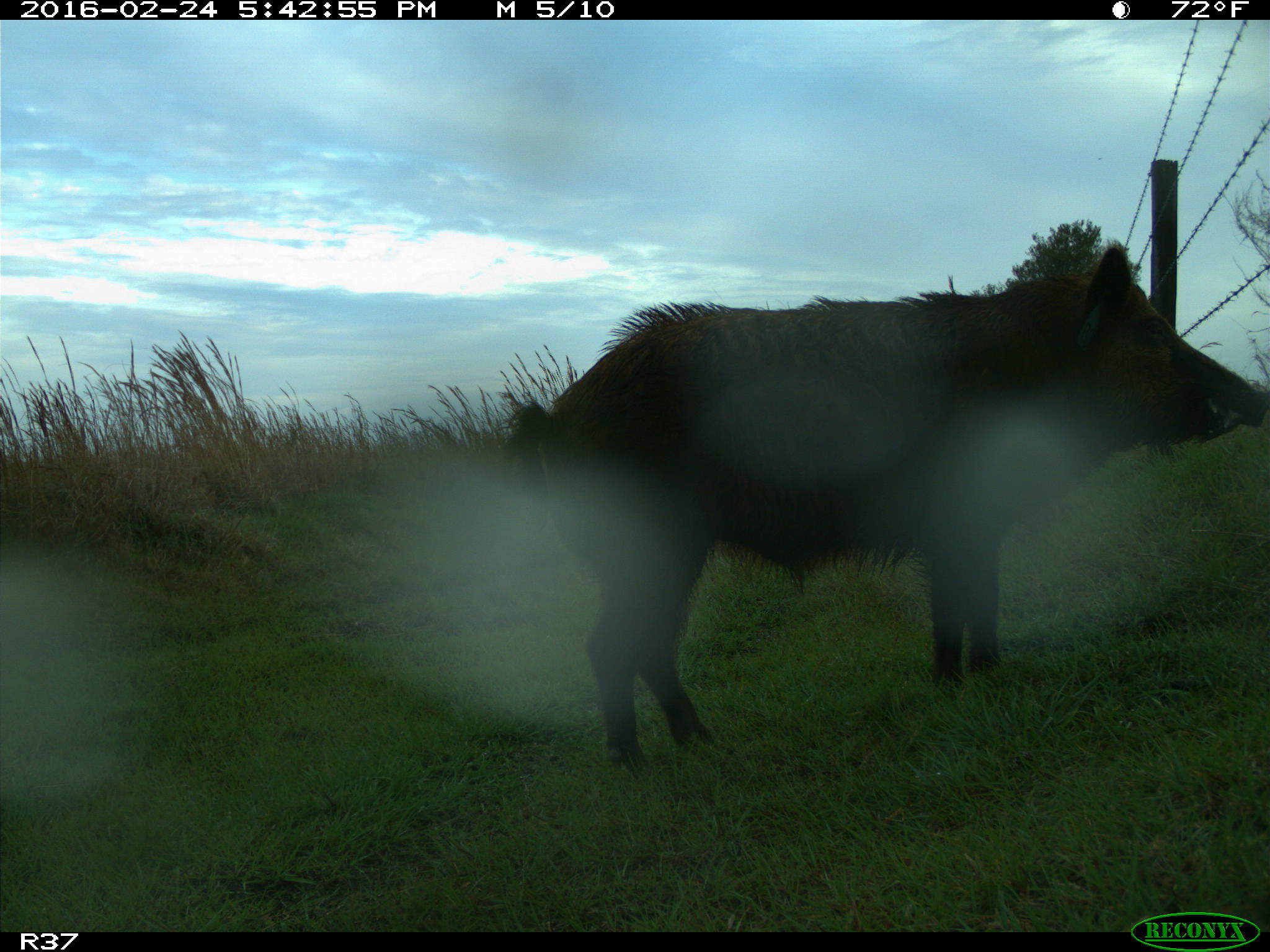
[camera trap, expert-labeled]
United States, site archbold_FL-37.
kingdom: Animalia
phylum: Chordata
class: Mammalia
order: Artiodactyla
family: Suidae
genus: Sus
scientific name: Sus scrofa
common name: wild boar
Sus scrofa (wild boar).